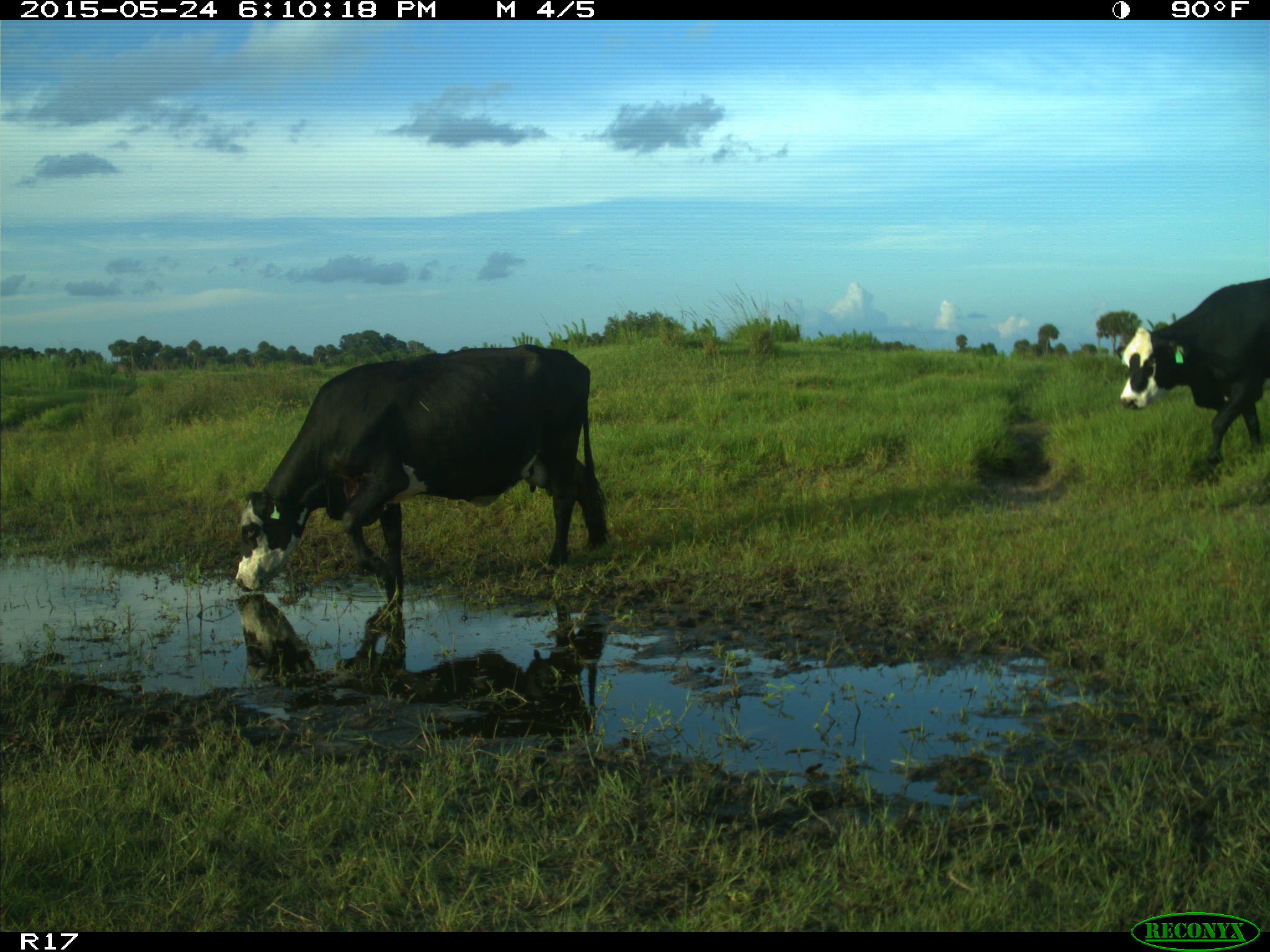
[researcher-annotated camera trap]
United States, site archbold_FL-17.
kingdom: Animalia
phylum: Chordata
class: Mammalia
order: Artiodactyla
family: Bovidae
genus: Bos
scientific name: Bos taurus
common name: domestic cow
Bos taurus (domestic cow).